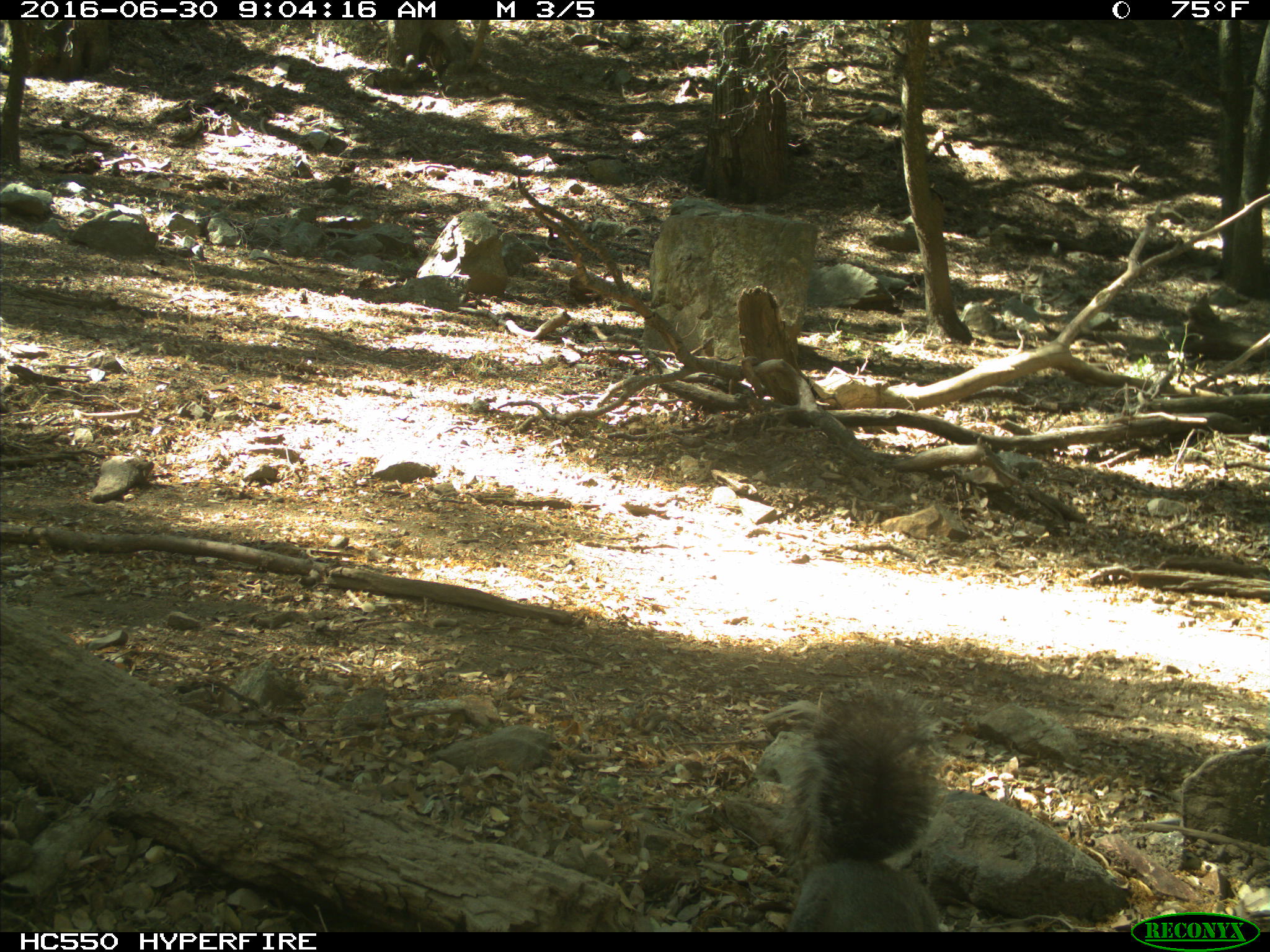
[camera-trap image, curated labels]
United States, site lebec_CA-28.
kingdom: Animalia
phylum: Chordata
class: Mammalia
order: Rodentia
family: Sciuridae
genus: Sciurus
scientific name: Sciurus carolinensis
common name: eastern gray squirrel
Sciurus carolinensis (eastern gray squirrel).